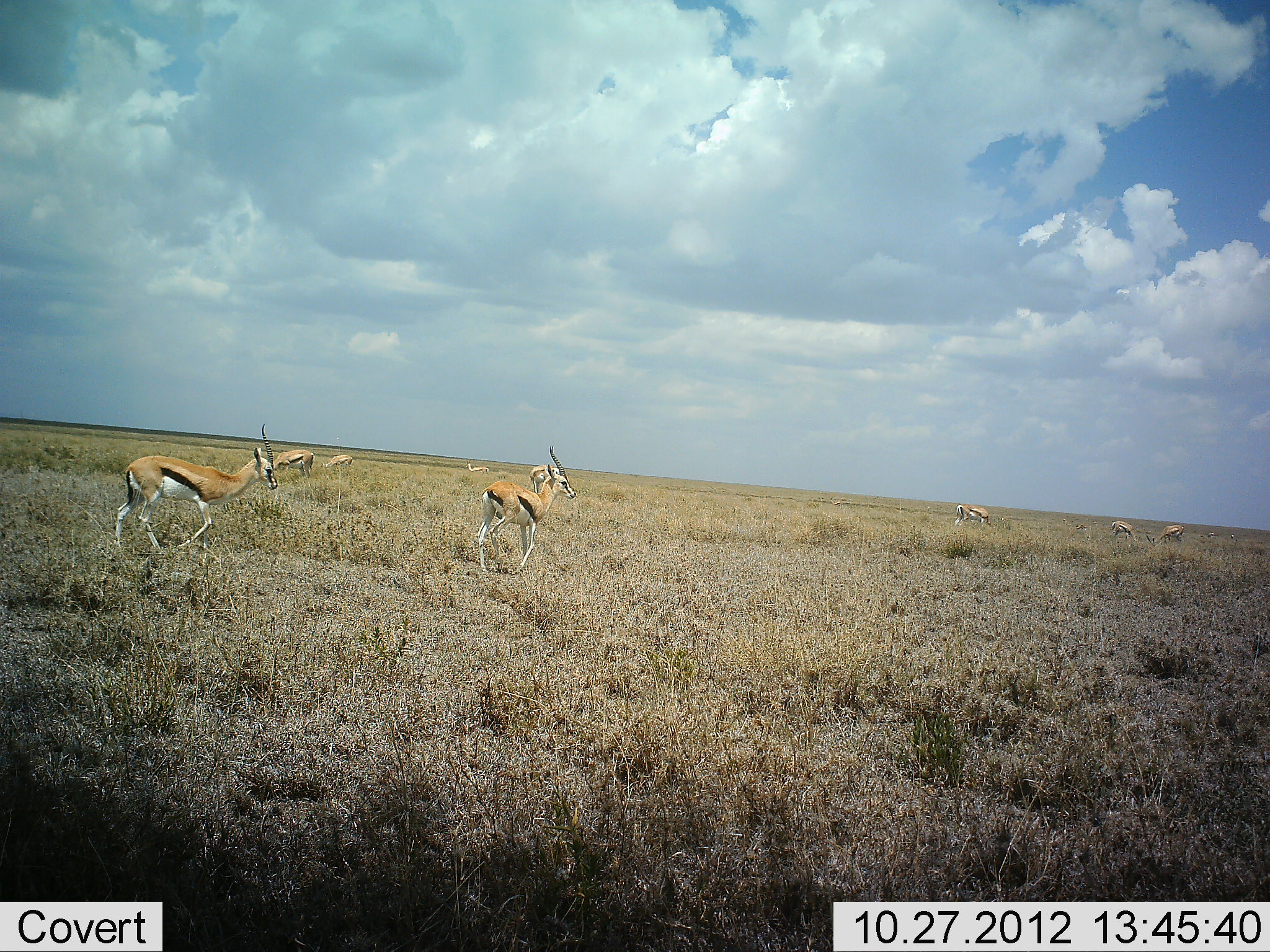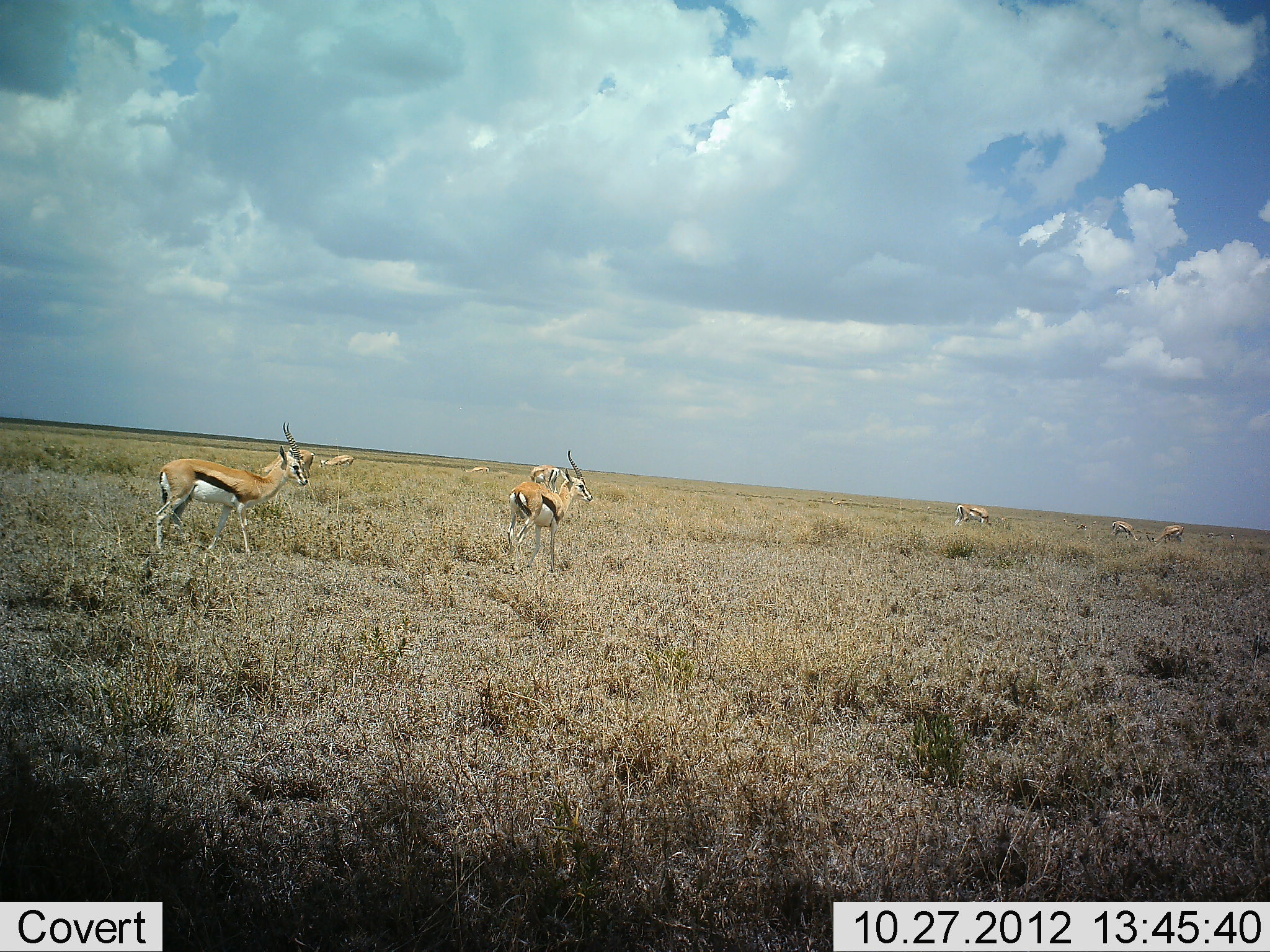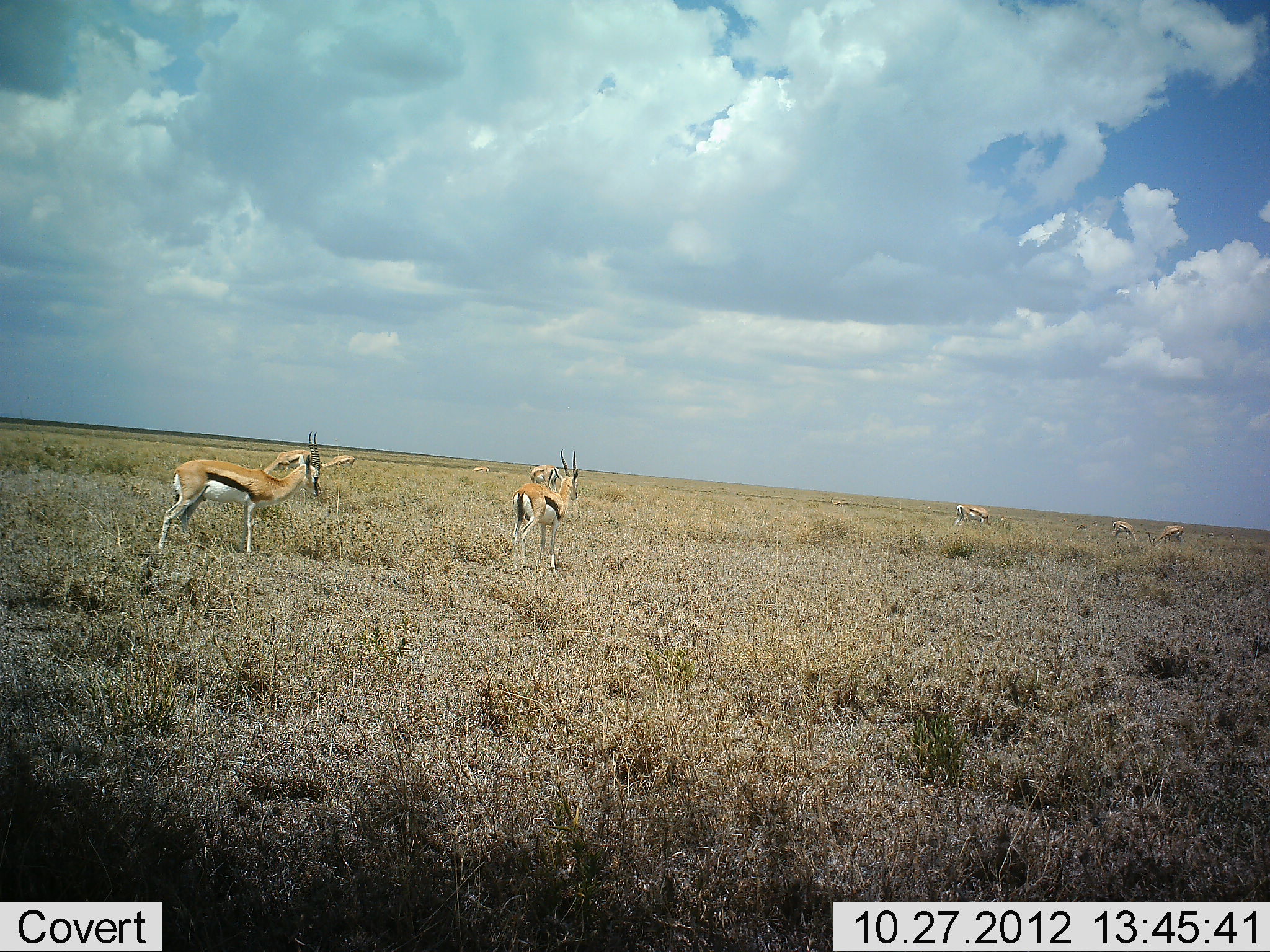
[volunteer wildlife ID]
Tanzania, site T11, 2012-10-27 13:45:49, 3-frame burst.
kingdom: Animalia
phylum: Chordata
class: Mammalia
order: Artiodactyla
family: Bovidae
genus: Eudorcas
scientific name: Eudorcas thomsonii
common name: thomson's gazelle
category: gazellethomsons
Gazellethomsons (thomson's gazelle) (Eudorcas thomsonii), count 9. Behavior (volunteer vote fractions): standing 70%, resting 10%, moving 60%, interacting 0%. Young present (vote fraction): 0%. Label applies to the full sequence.